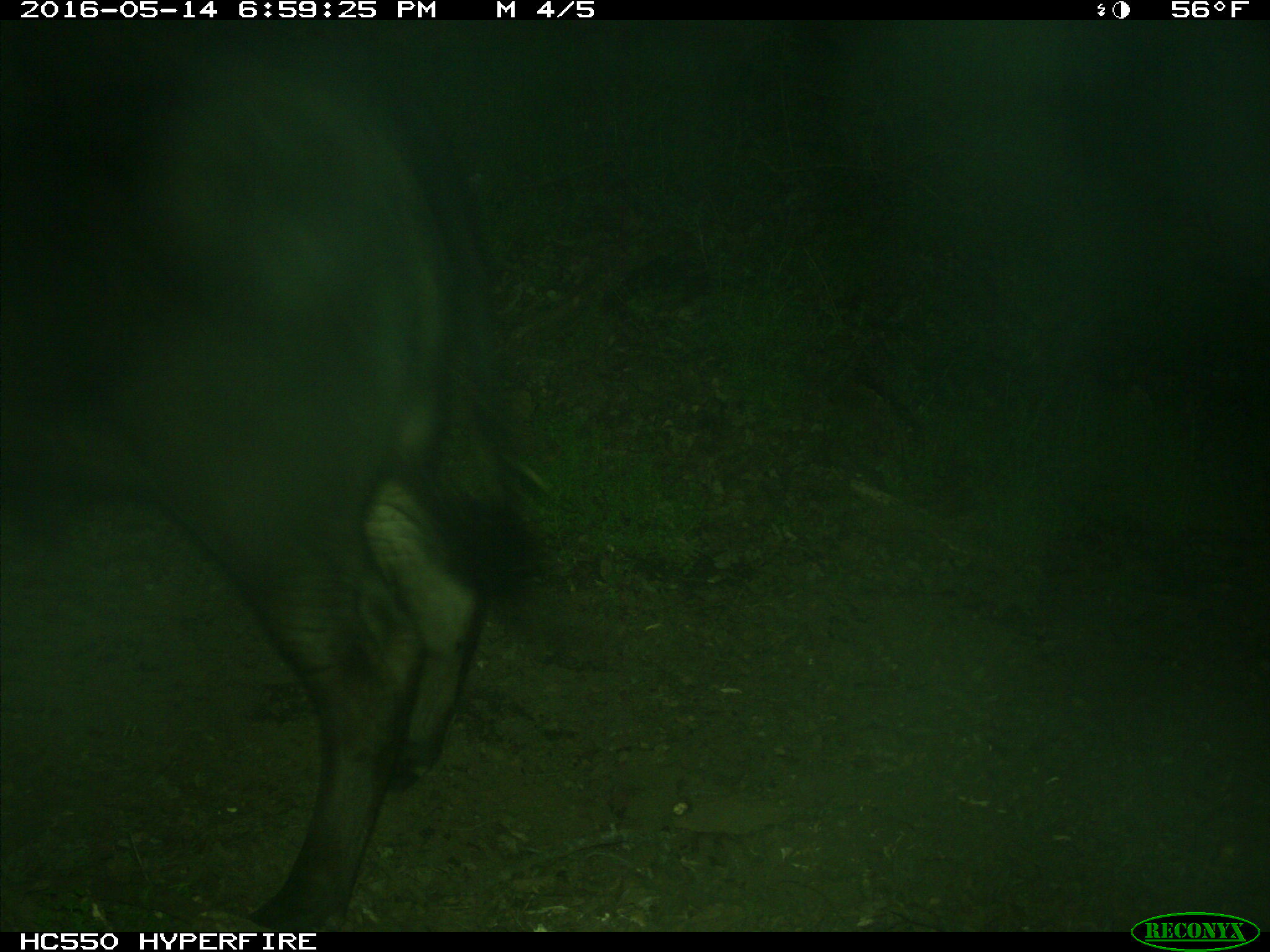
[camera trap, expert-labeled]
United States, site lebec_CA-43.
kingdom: Animalia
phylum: Chordata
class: Mammalia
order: Artiodactyla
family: Bovidae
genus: Bos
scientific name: Bos taurus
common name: domestic cow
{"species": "Bos taurus (domestic cow)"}